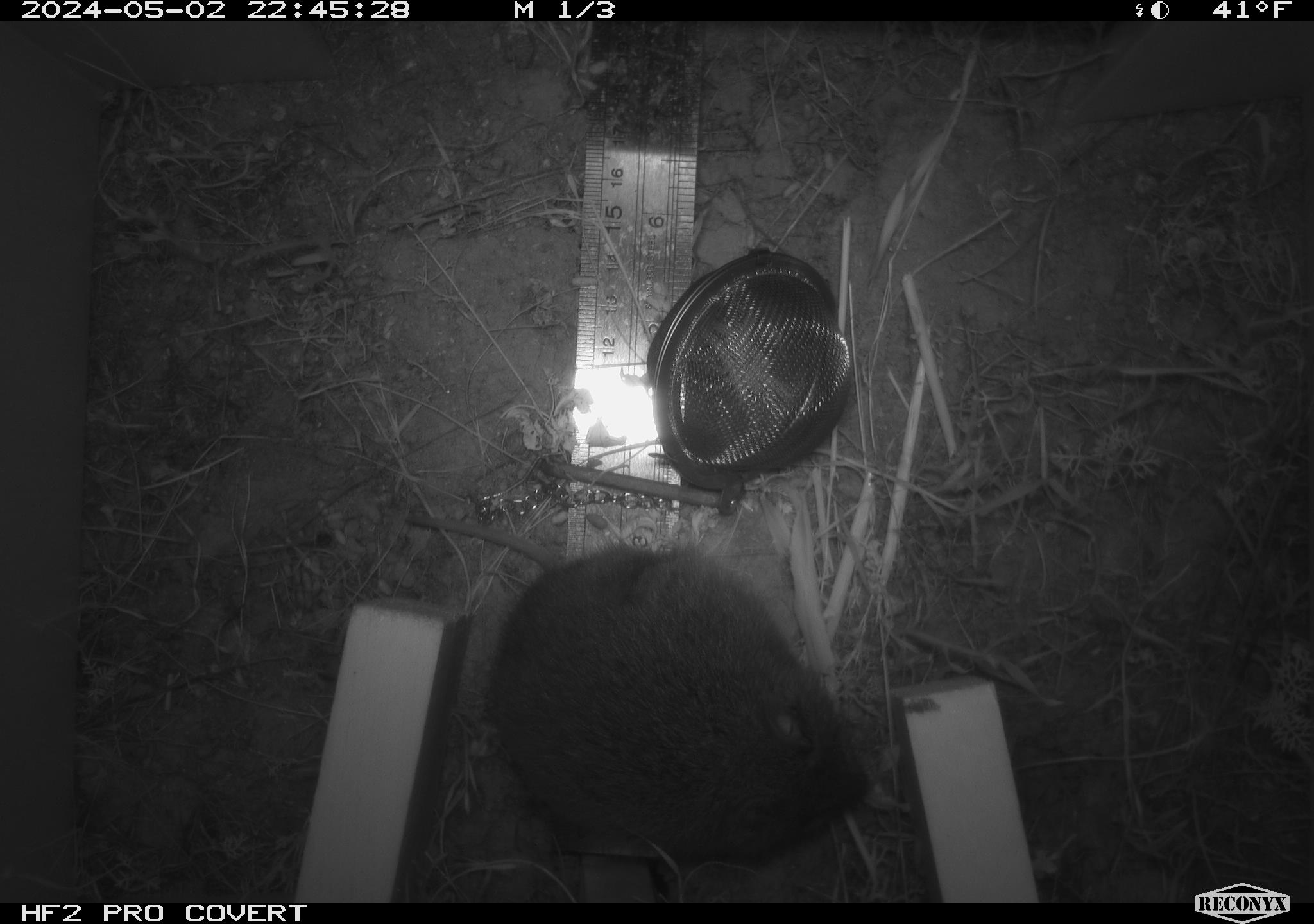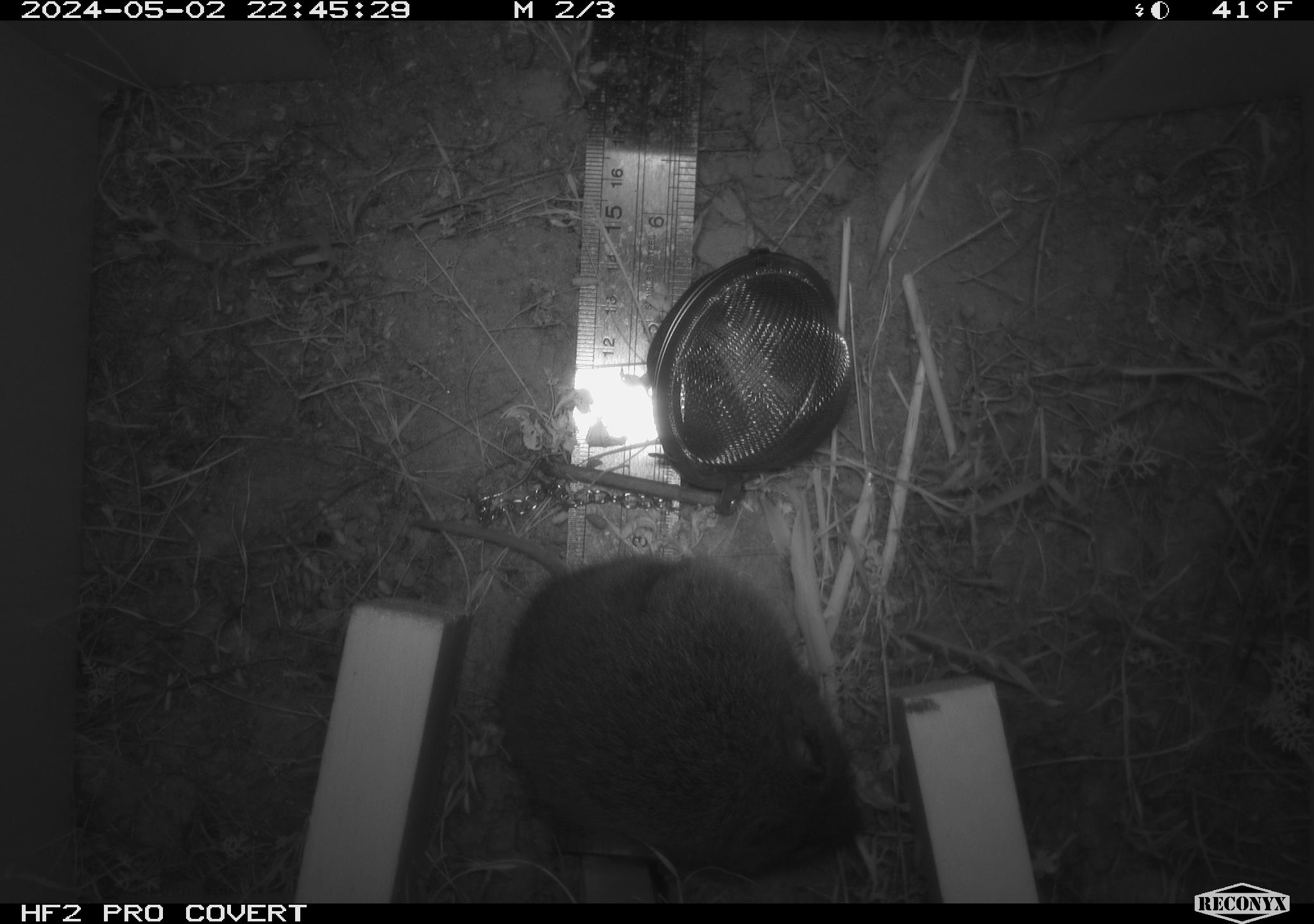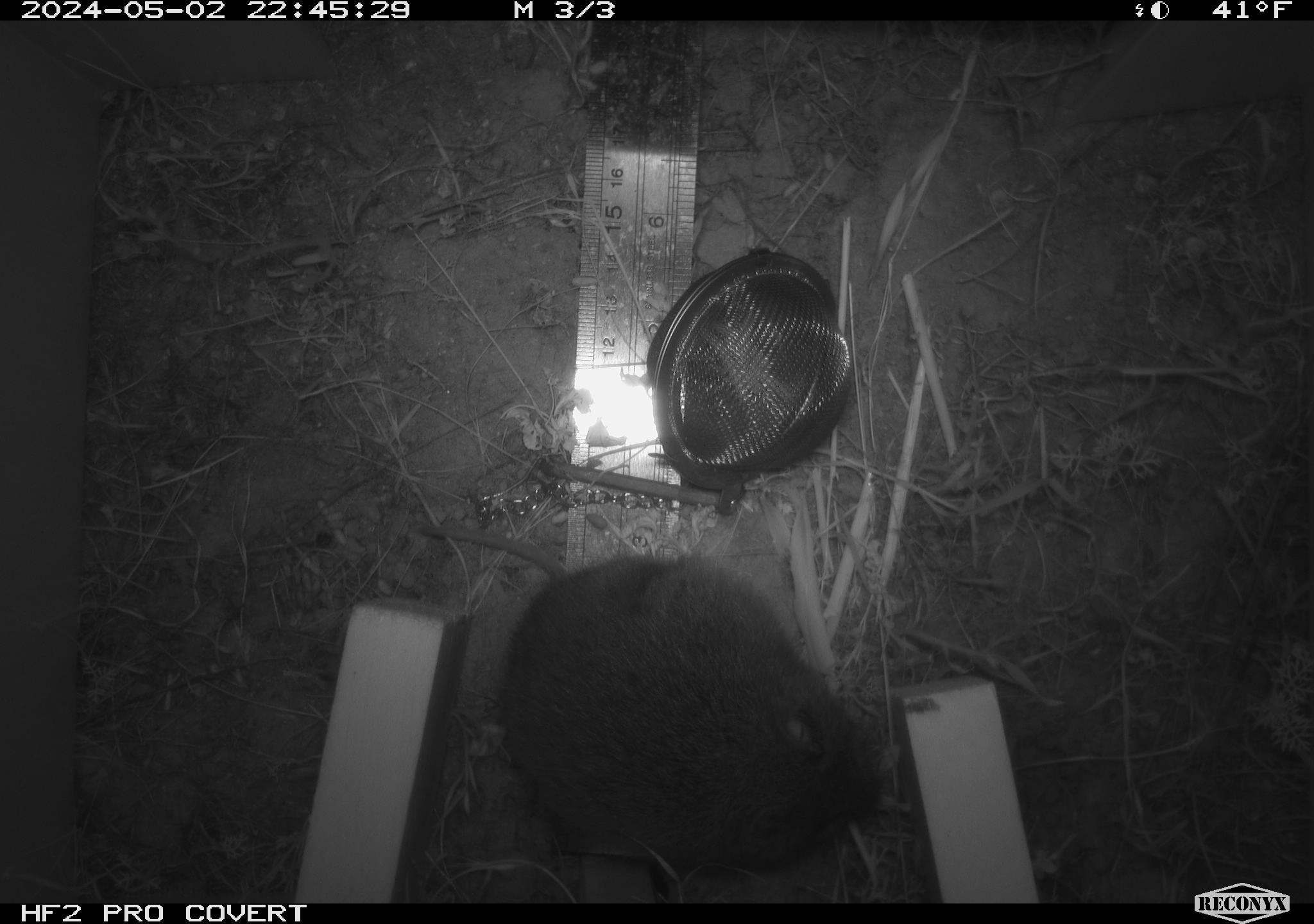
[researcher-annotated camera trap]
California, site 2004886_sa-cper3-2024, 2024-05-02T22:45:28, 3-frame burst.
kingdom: Animalia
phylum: Chordata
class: Mammalia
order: Rodentia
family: Cricetidae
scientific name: Arvicolinae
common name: voles, lemmings, and muskrats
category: arvicolinae subfamily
Arvicolinae subfamily (voles, lemmings, and muskrats) (Arvicolinae).